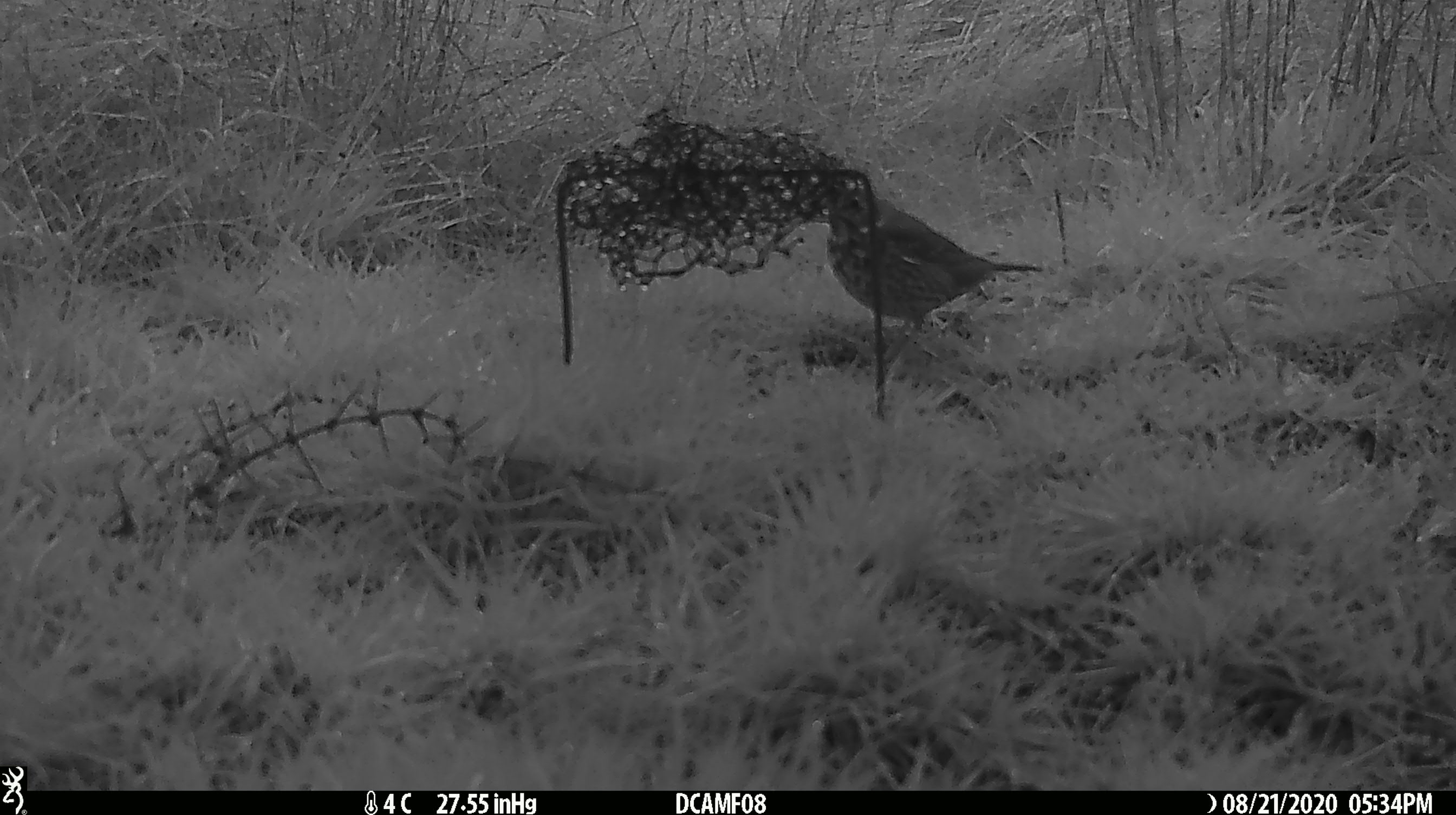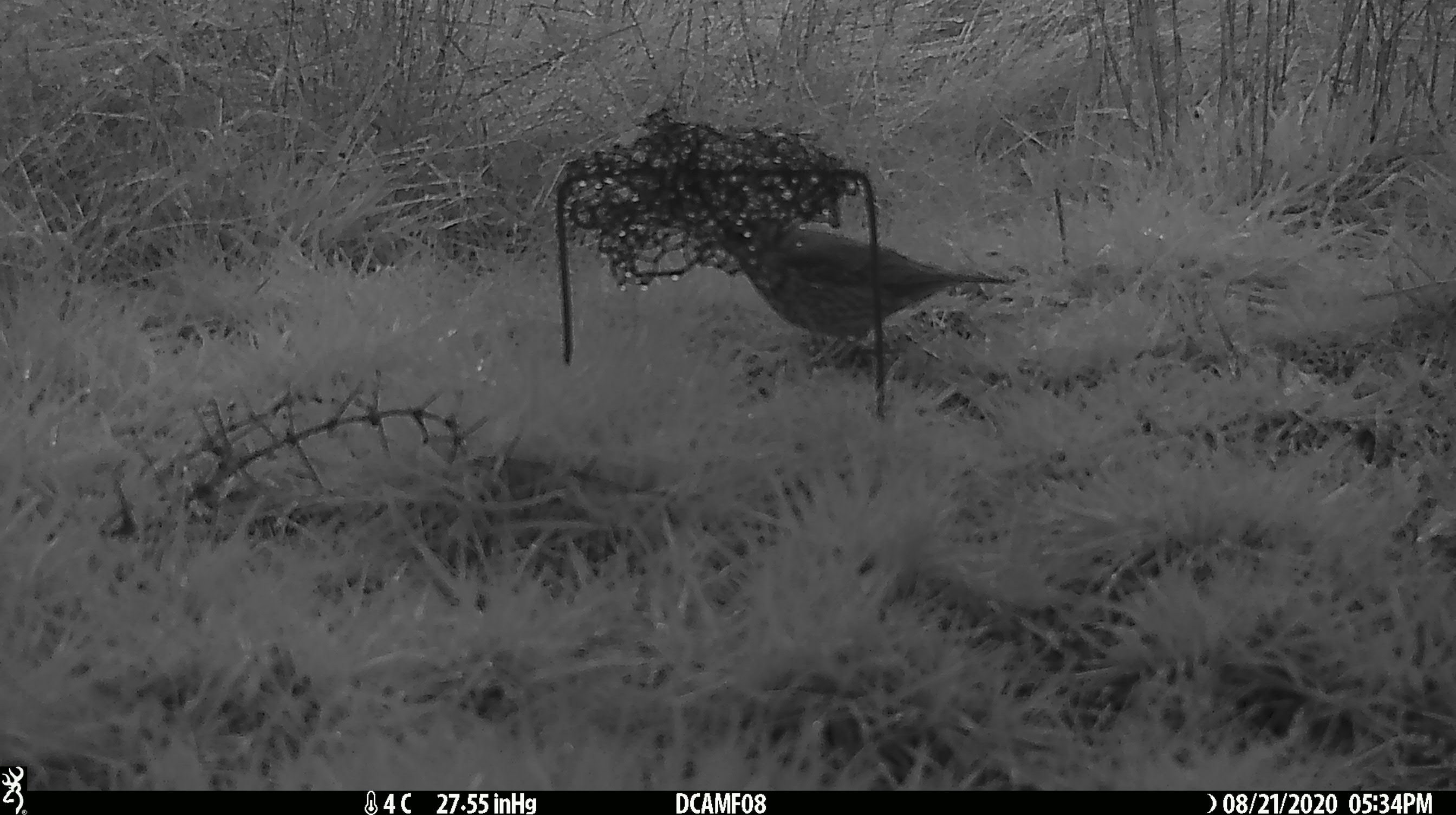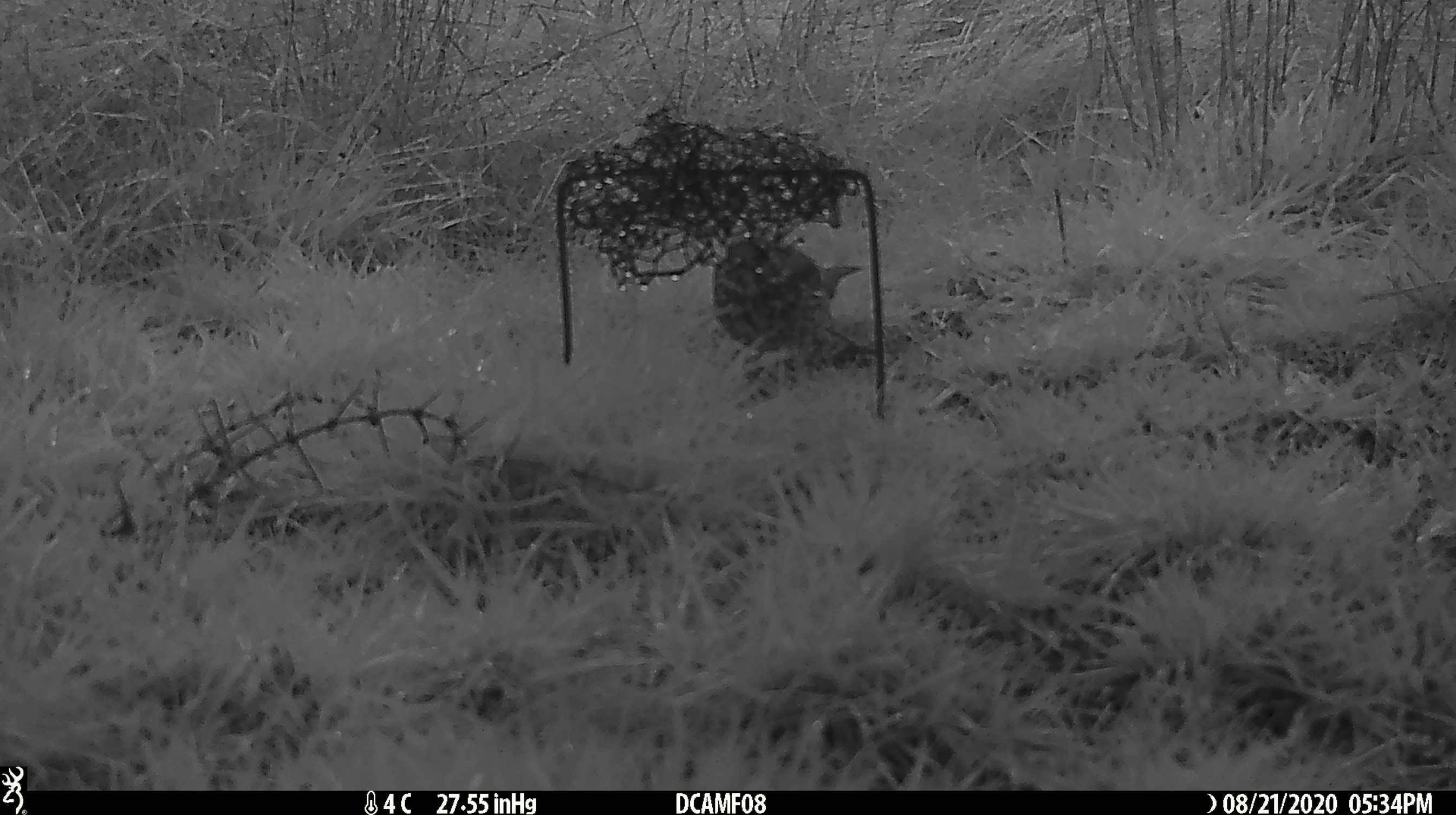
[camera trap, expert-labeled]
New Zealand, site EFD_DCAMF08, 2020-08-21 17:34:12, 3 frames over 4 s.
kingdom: Animalia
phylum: Chordata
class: Aves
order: Passeriformes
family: Turdidae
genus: Turdus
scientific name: Turdus philomelos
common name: song thrush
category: thrush